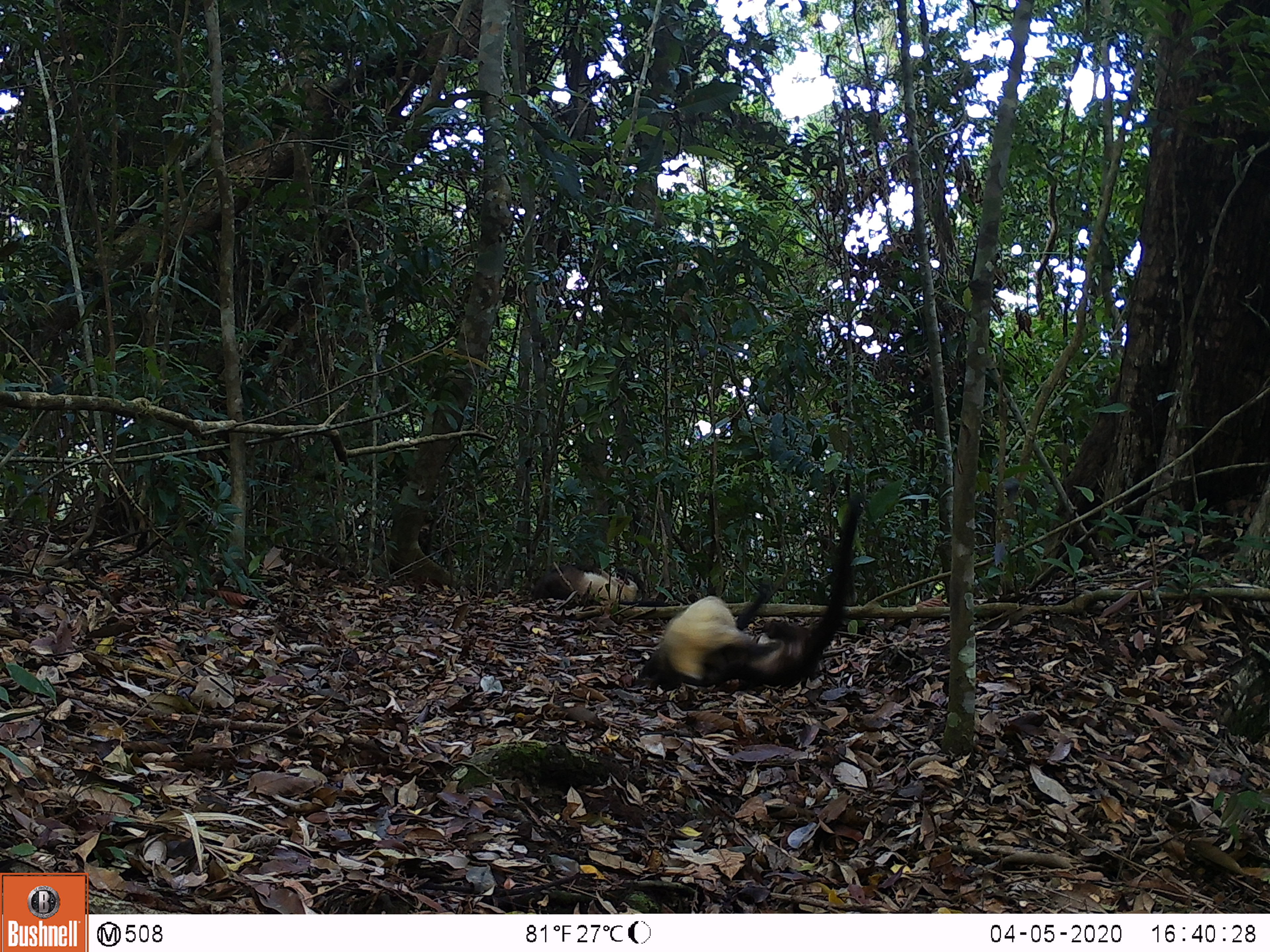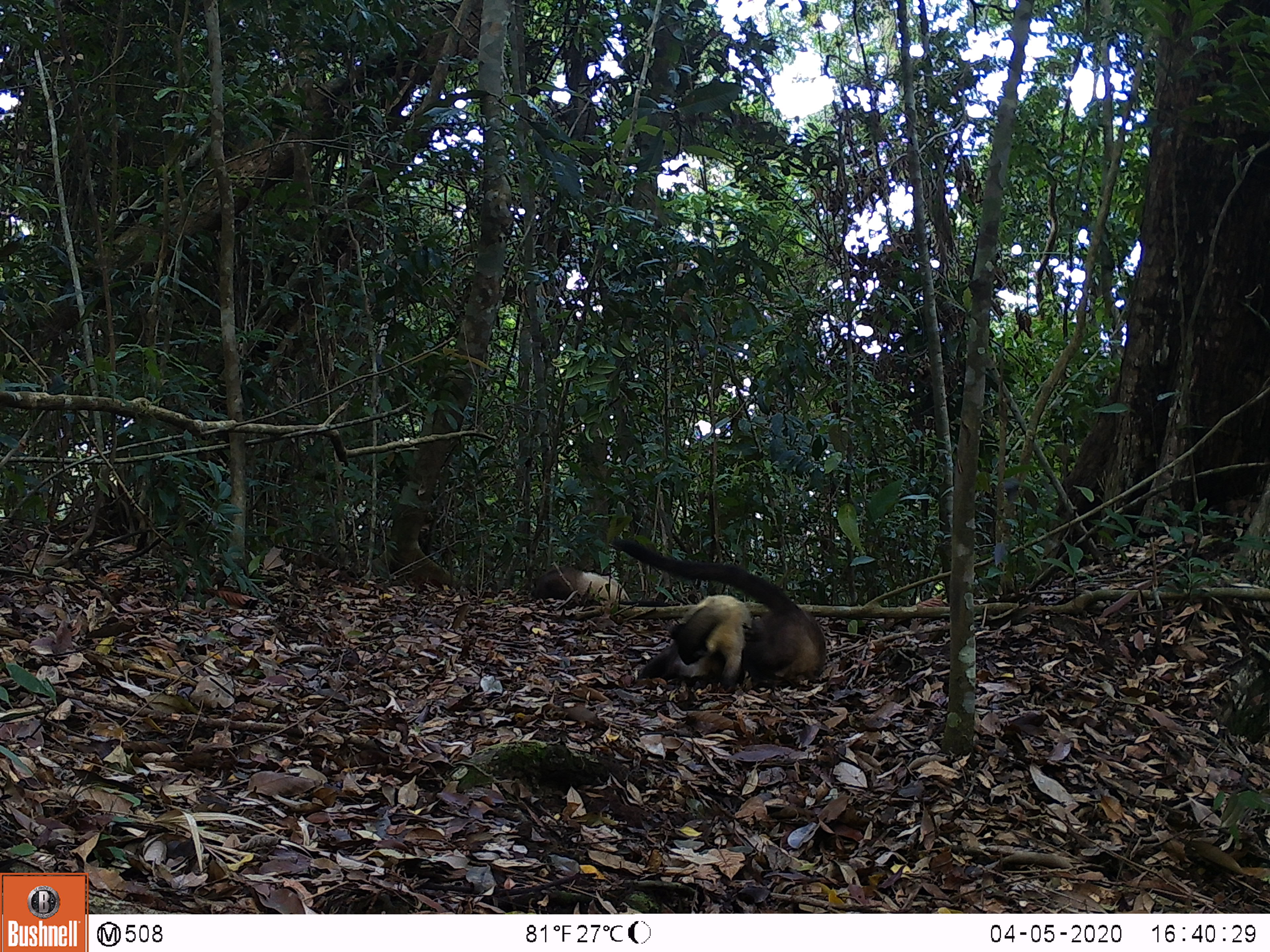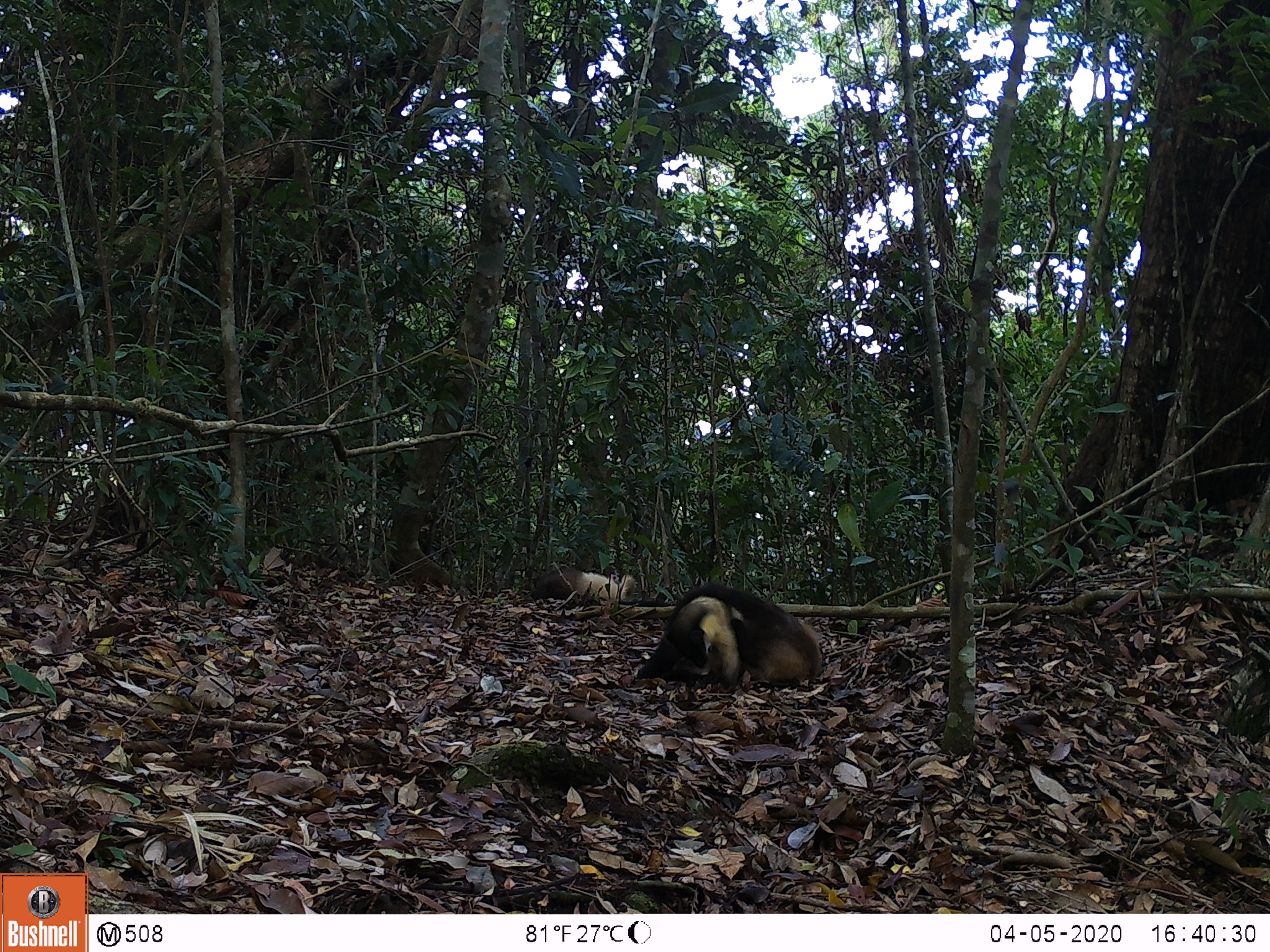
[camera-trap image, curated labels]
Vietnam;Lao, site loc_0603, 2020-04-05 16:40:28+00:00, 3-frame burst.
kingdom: Animalia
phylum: Chordata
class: Mammalia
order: Carnivora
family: Mustelidae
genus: Martes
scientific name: Martes flavigula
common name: yellow-throated marten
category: yellow throated marten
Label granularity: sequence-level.